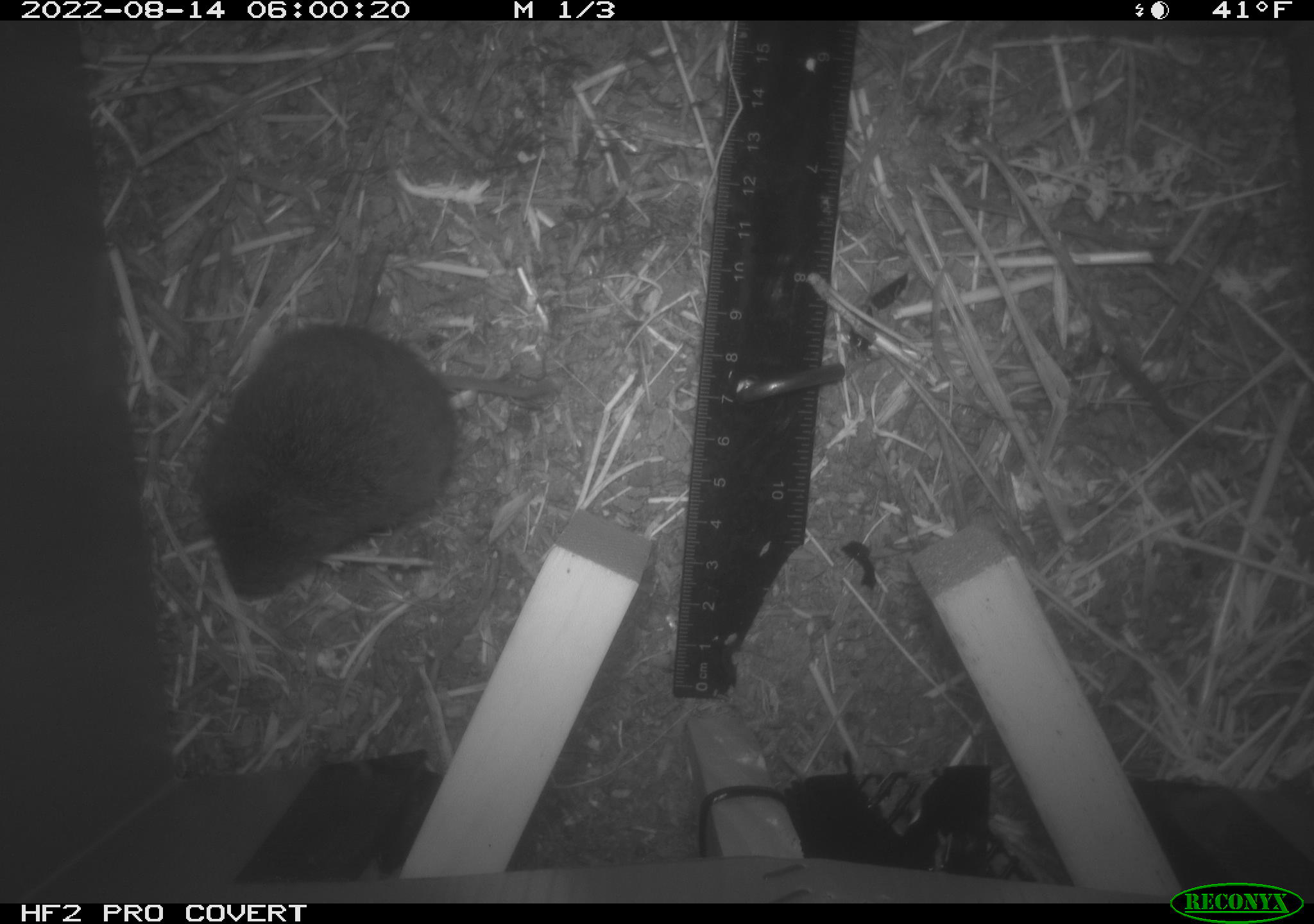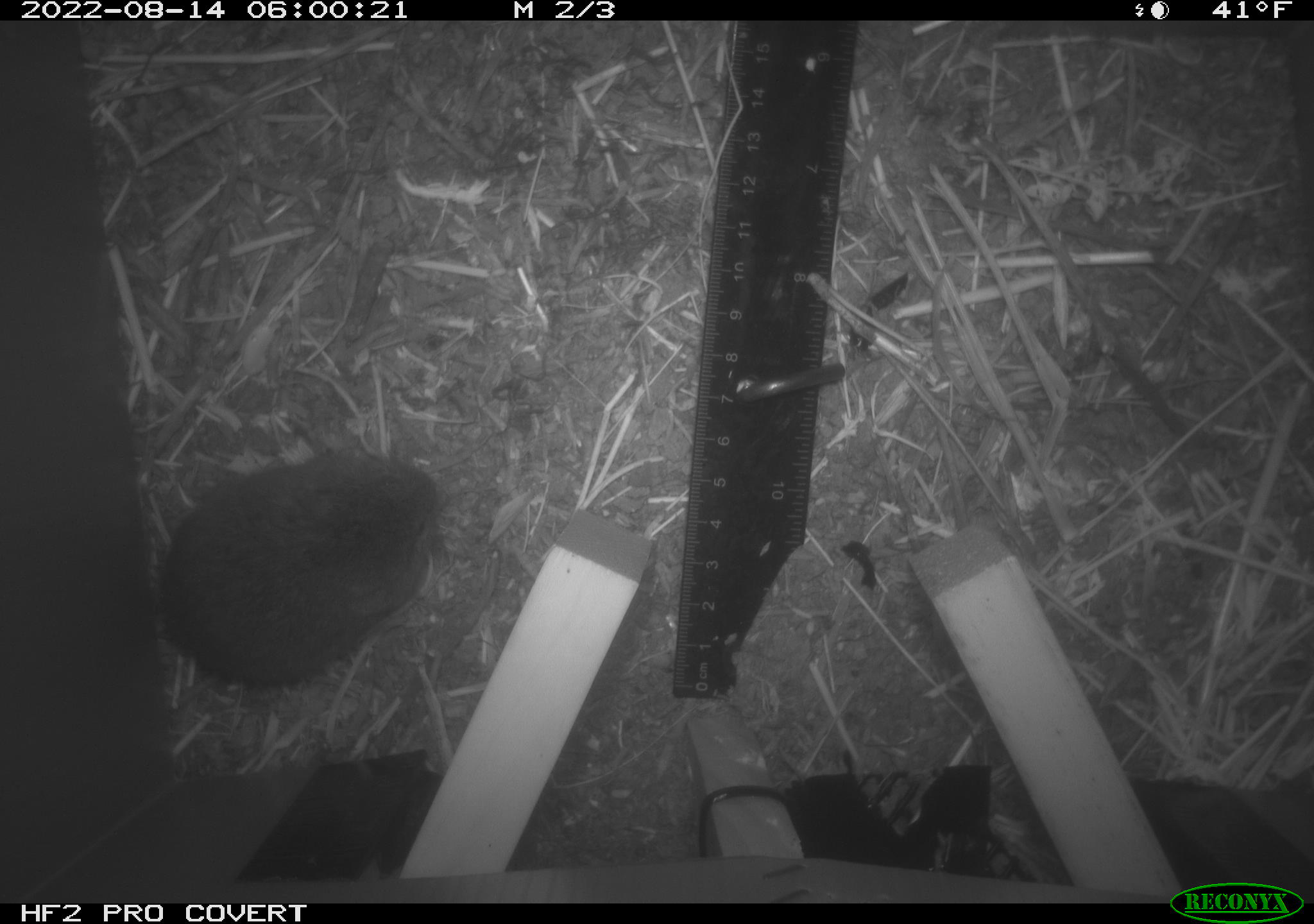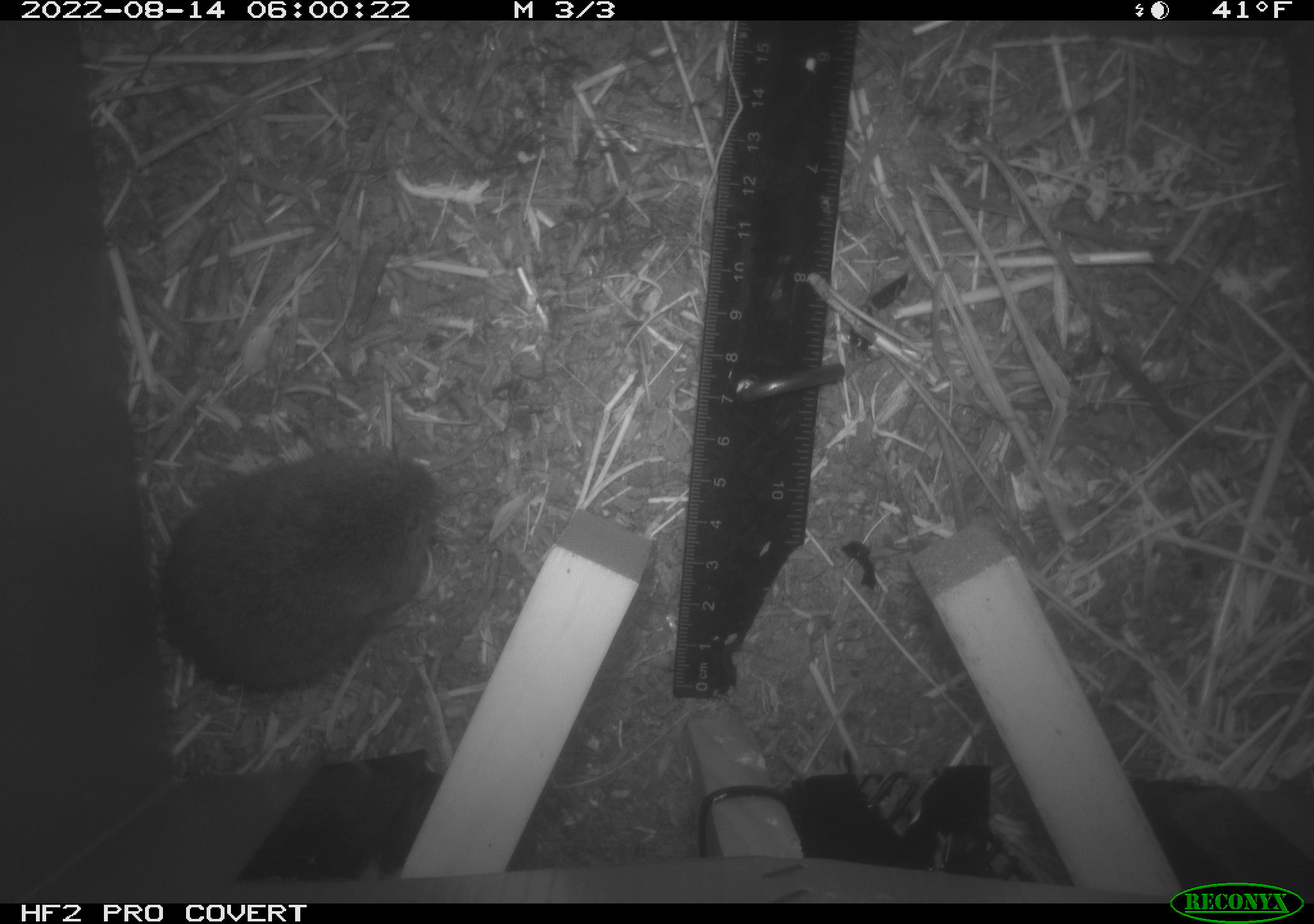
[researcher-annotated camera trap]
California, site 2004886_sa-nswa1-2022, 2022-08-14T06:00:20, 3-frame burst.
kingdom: Animalia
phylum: Chordata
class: Mammalia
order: Rodentia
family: Cricetidae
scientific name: Cricetidae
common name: hamsters, voles, lemmings, and allies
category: cricetidae family